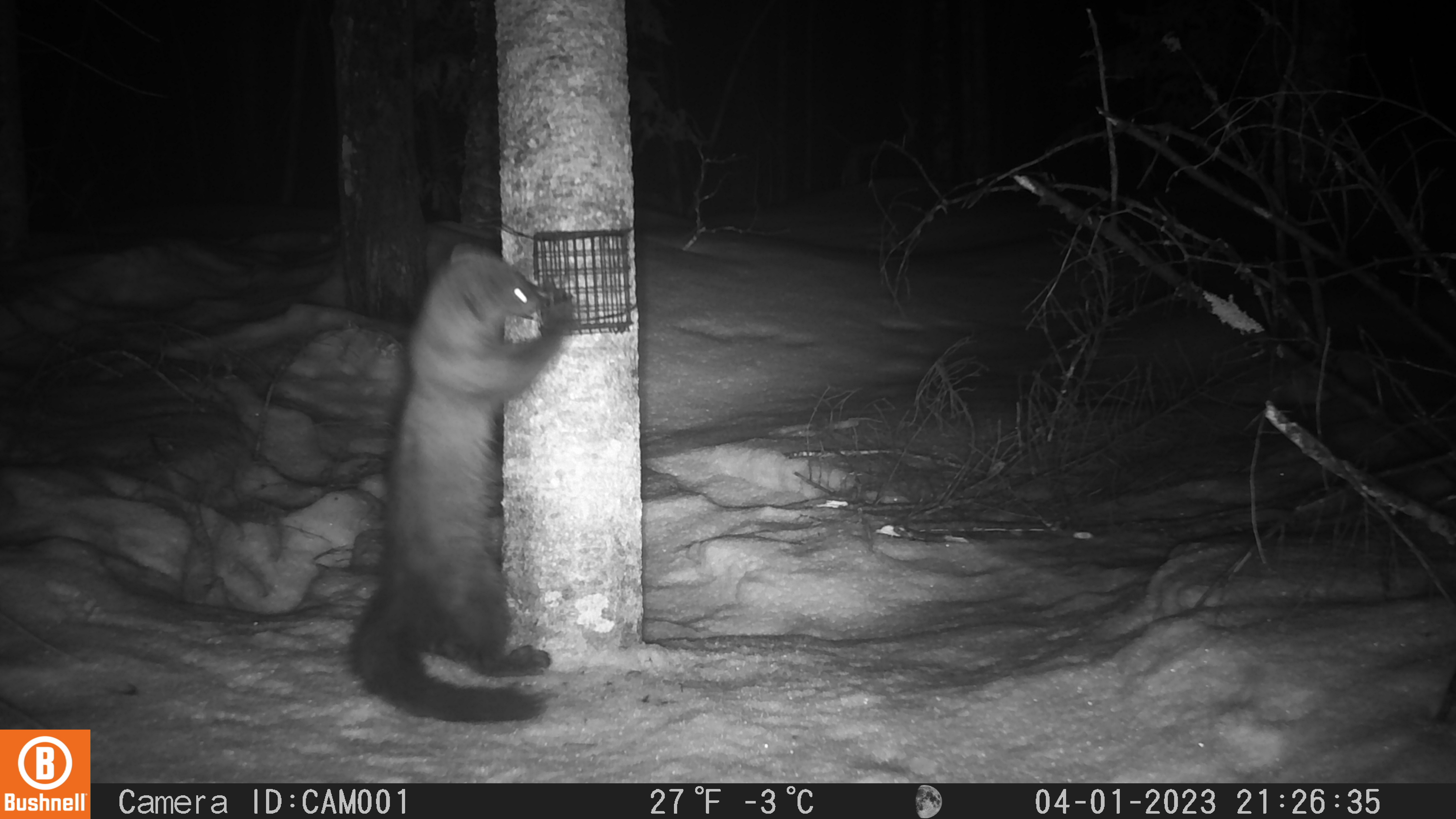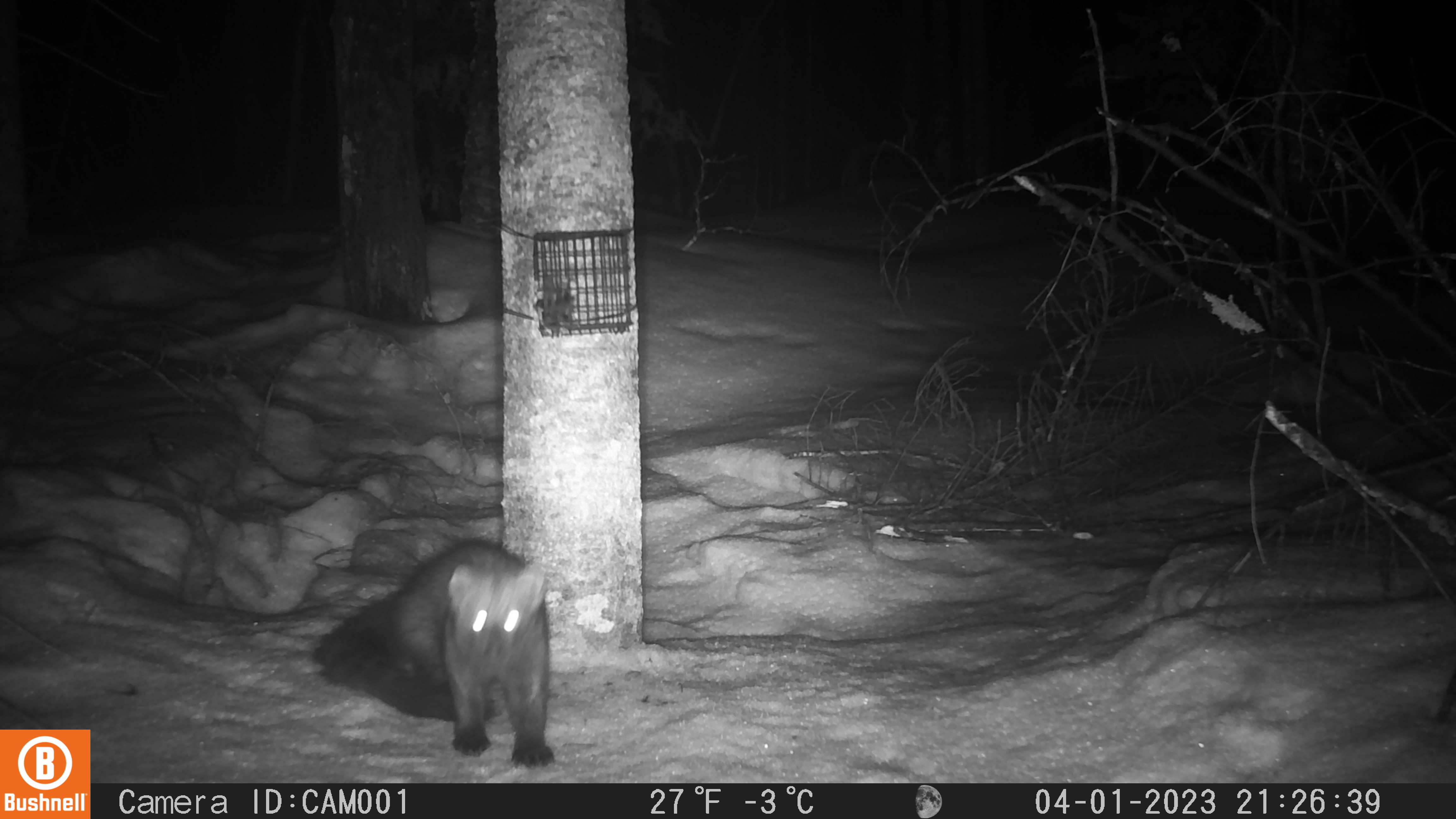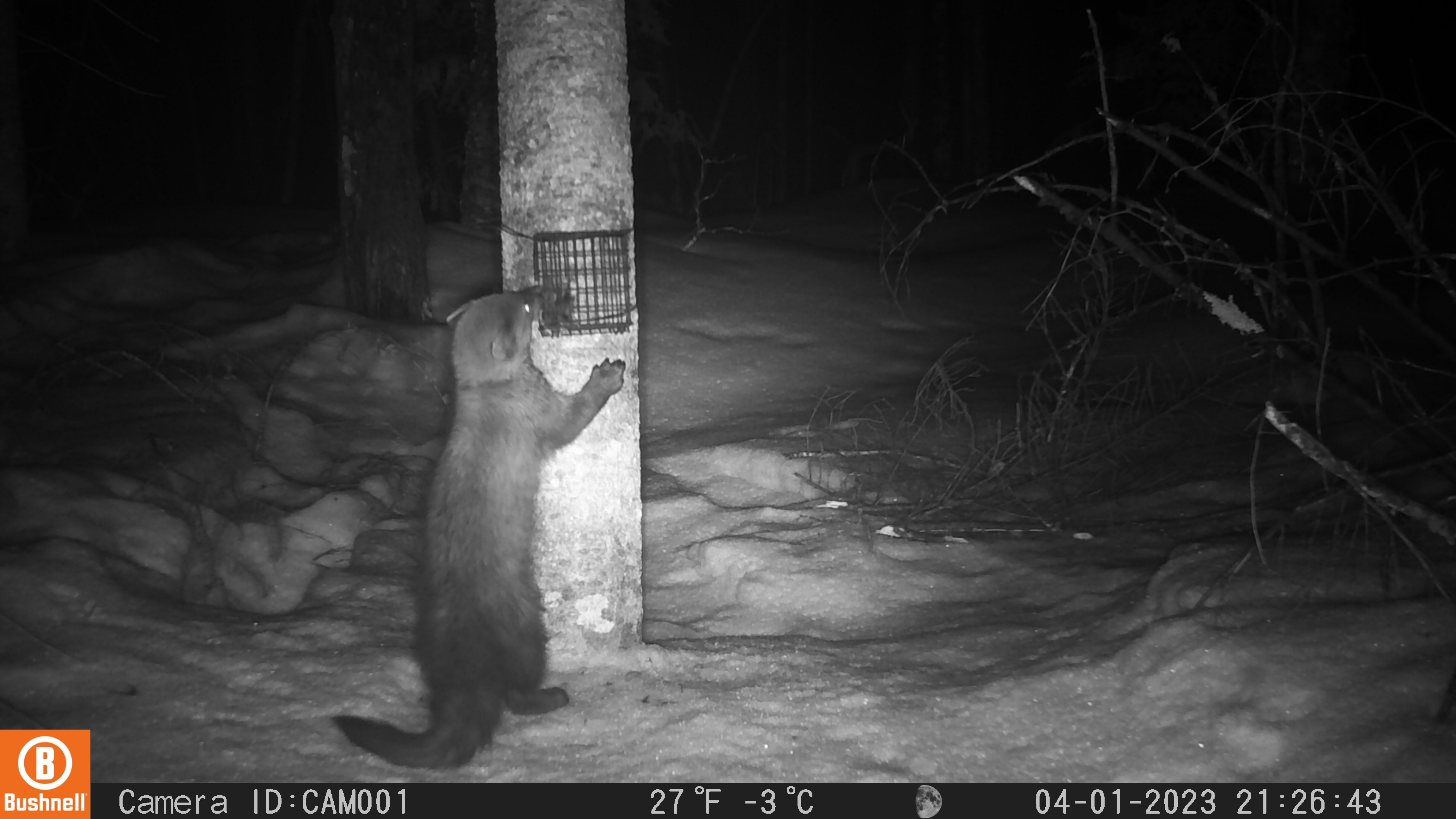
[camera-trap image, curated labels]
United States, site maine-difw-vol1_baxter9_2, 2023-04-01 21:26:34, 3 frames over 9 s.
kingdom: Animalia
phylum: Chordata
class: Mammalia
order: Carnivora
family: Mustelidae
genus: Pekania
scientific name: Pekania pennanti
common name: fisher